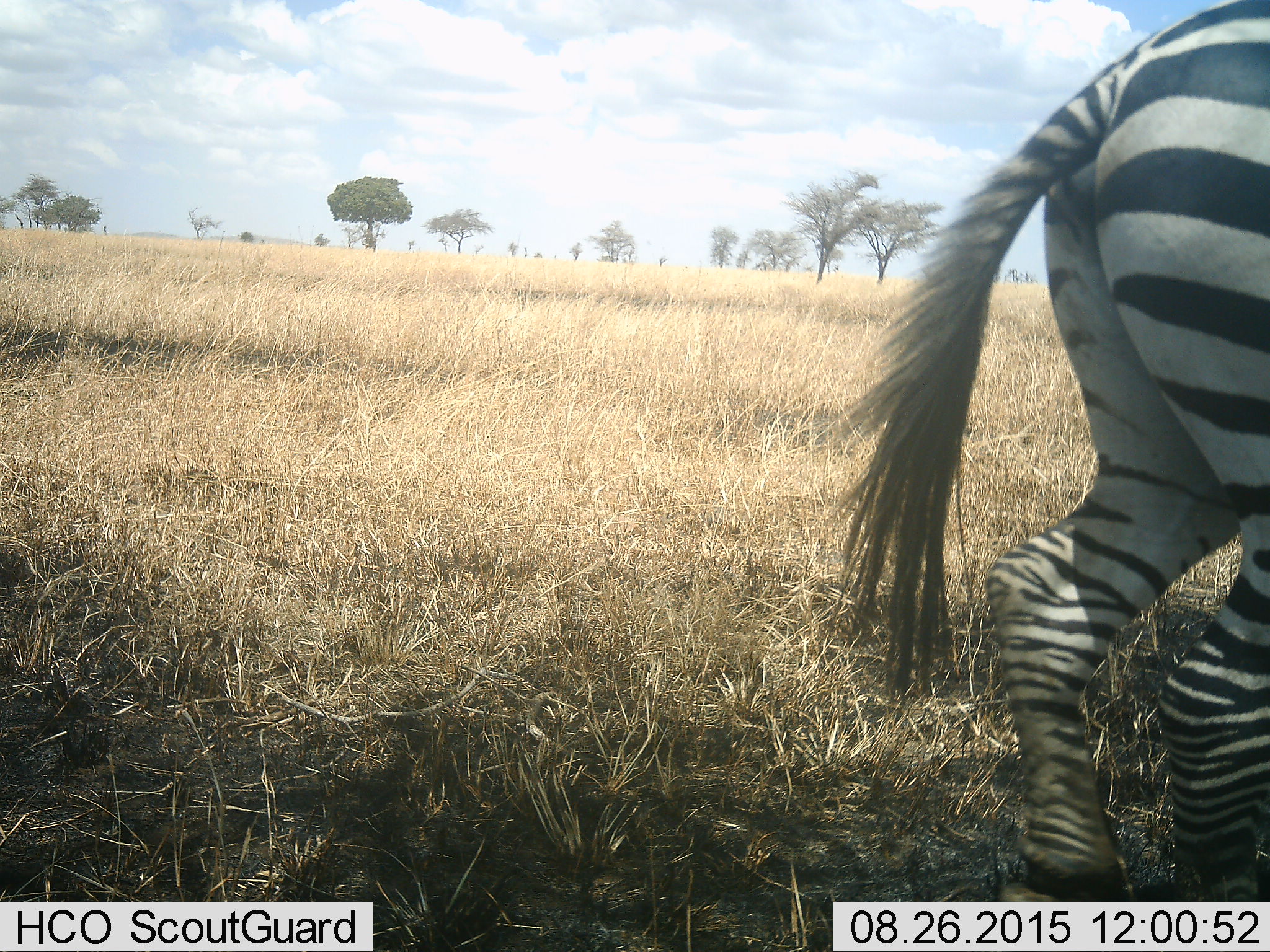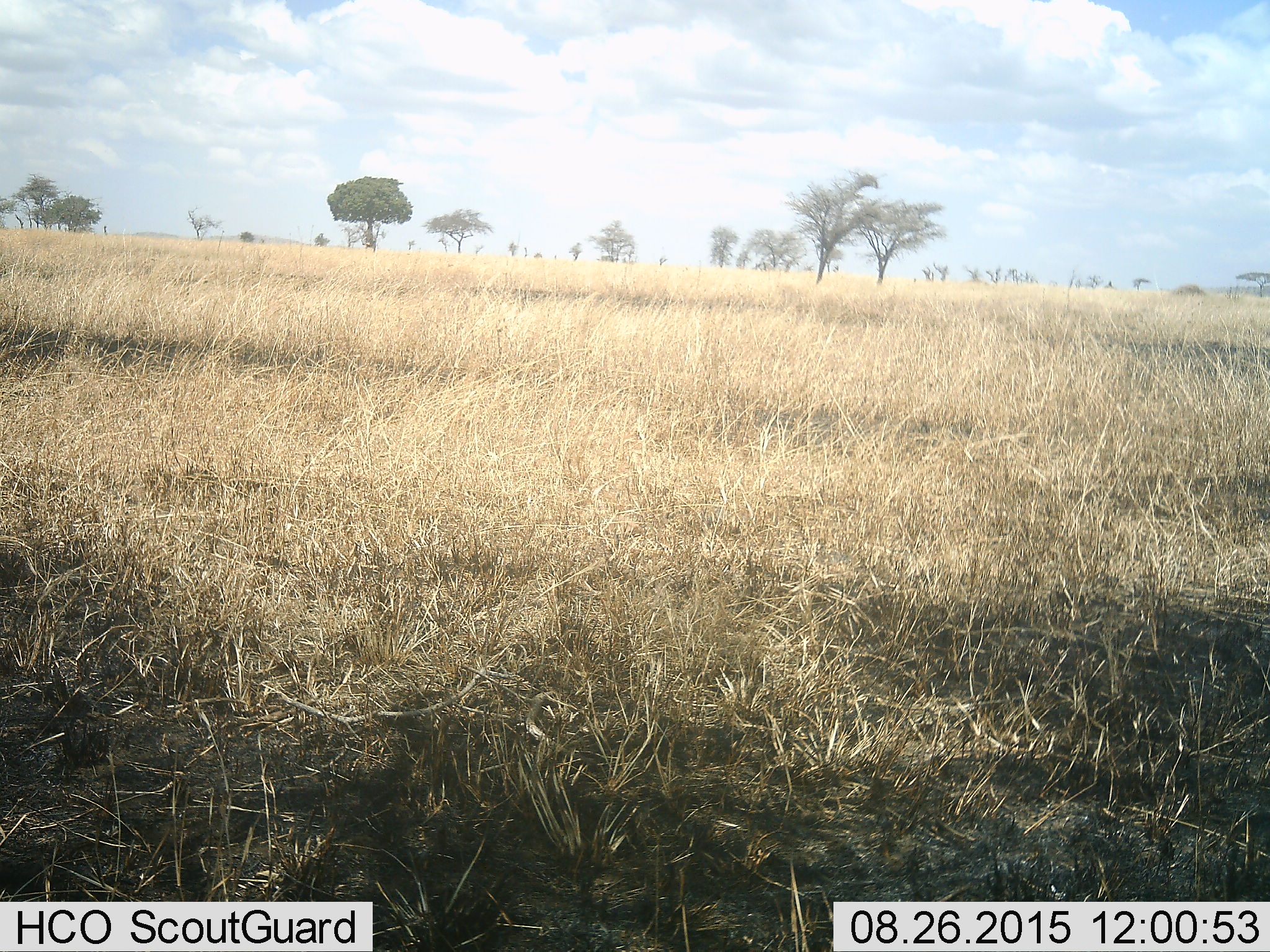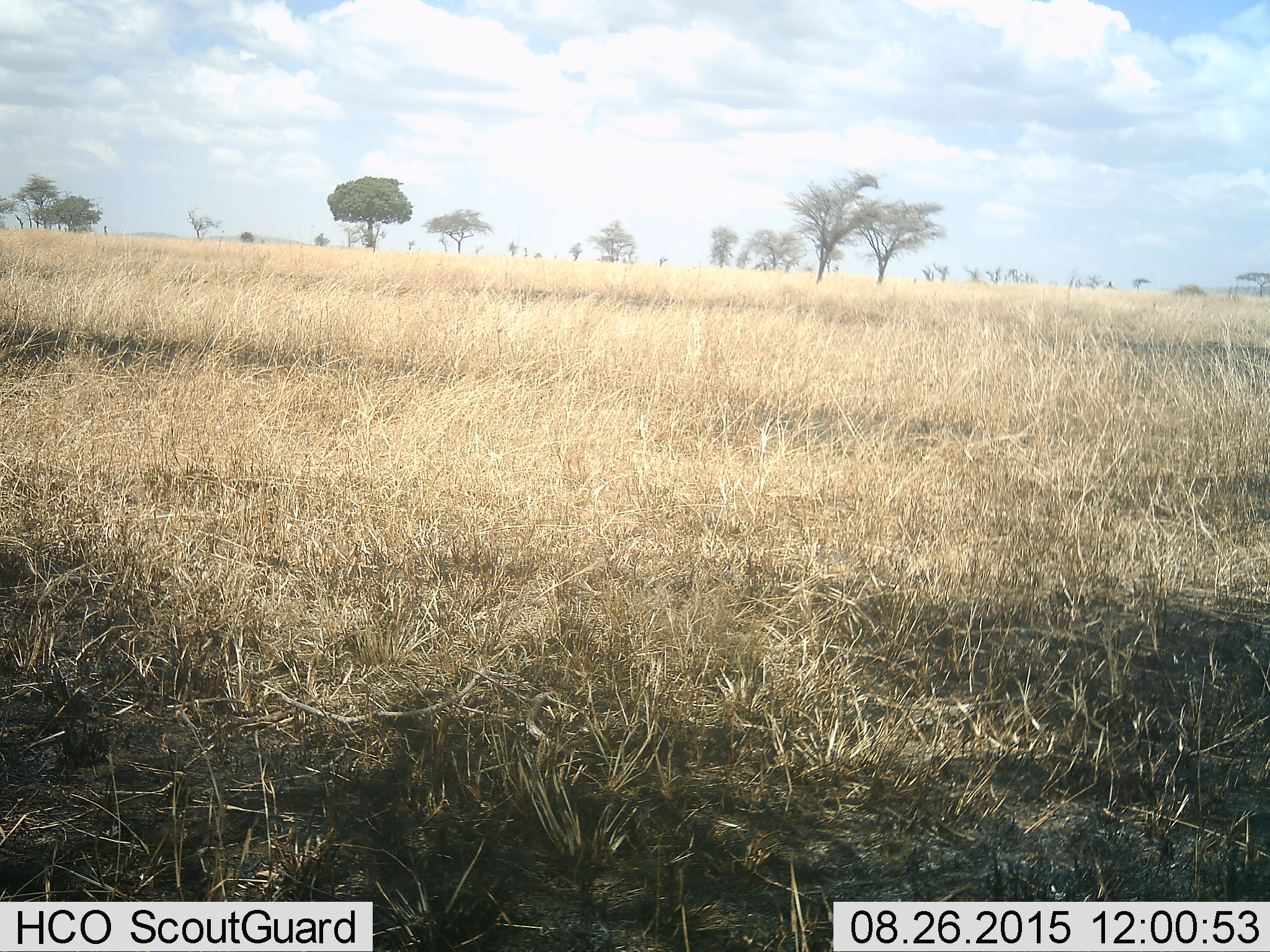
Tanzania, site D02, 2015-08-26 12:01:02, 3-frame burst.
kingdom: Animalia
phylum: Chordata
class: Mammalia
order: Perissodactyla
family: Equidae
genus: Equus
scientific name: Equus quagga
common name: plains zebra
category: zebra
Zebra (plains zebra) (Equus quagga), count 1. Behavior (volunteer vote fractions): standing 18%, resting 0%, moving 82%, interacting 0%. Young present (vote fraction): 0%. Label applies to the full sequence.